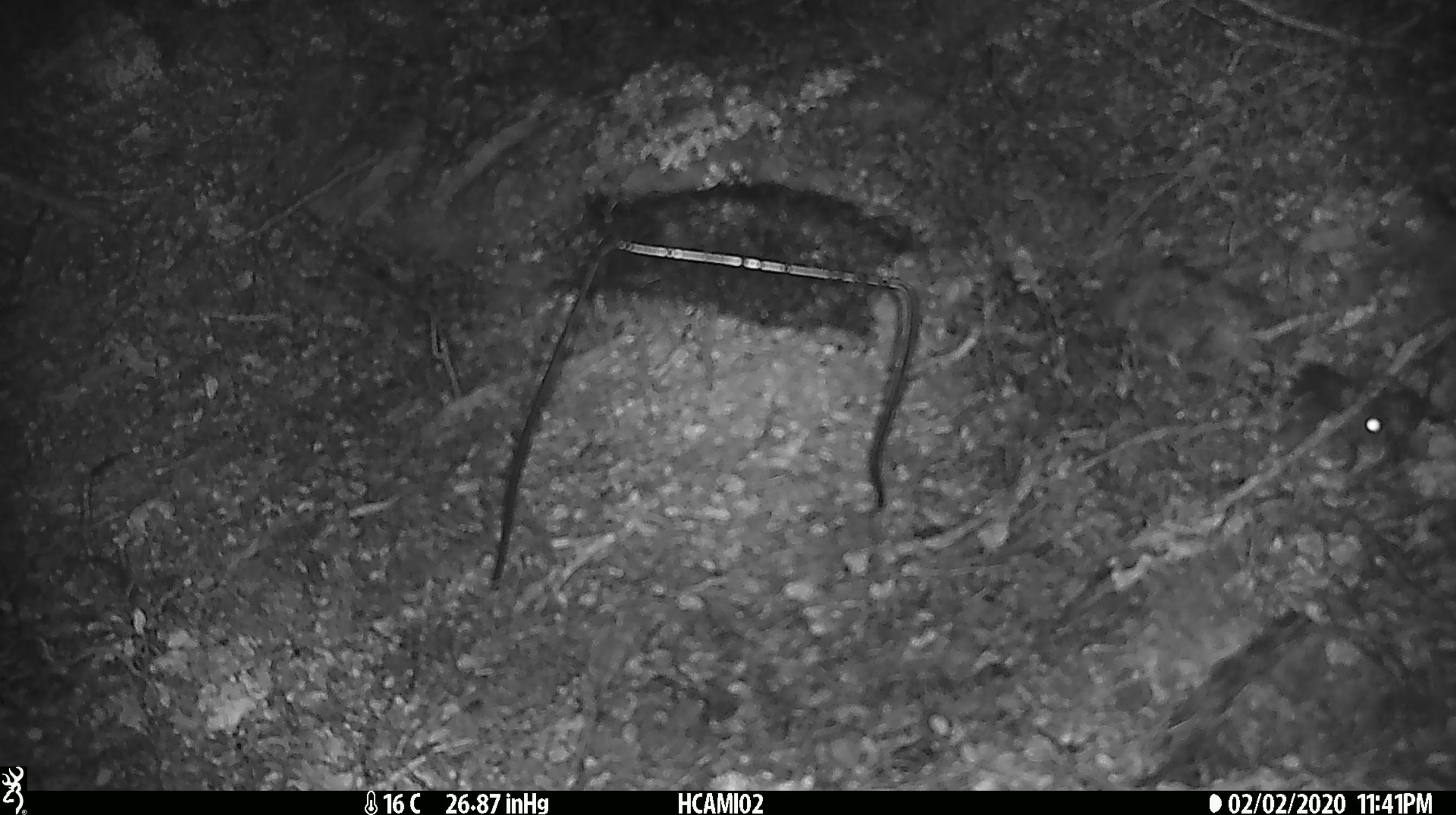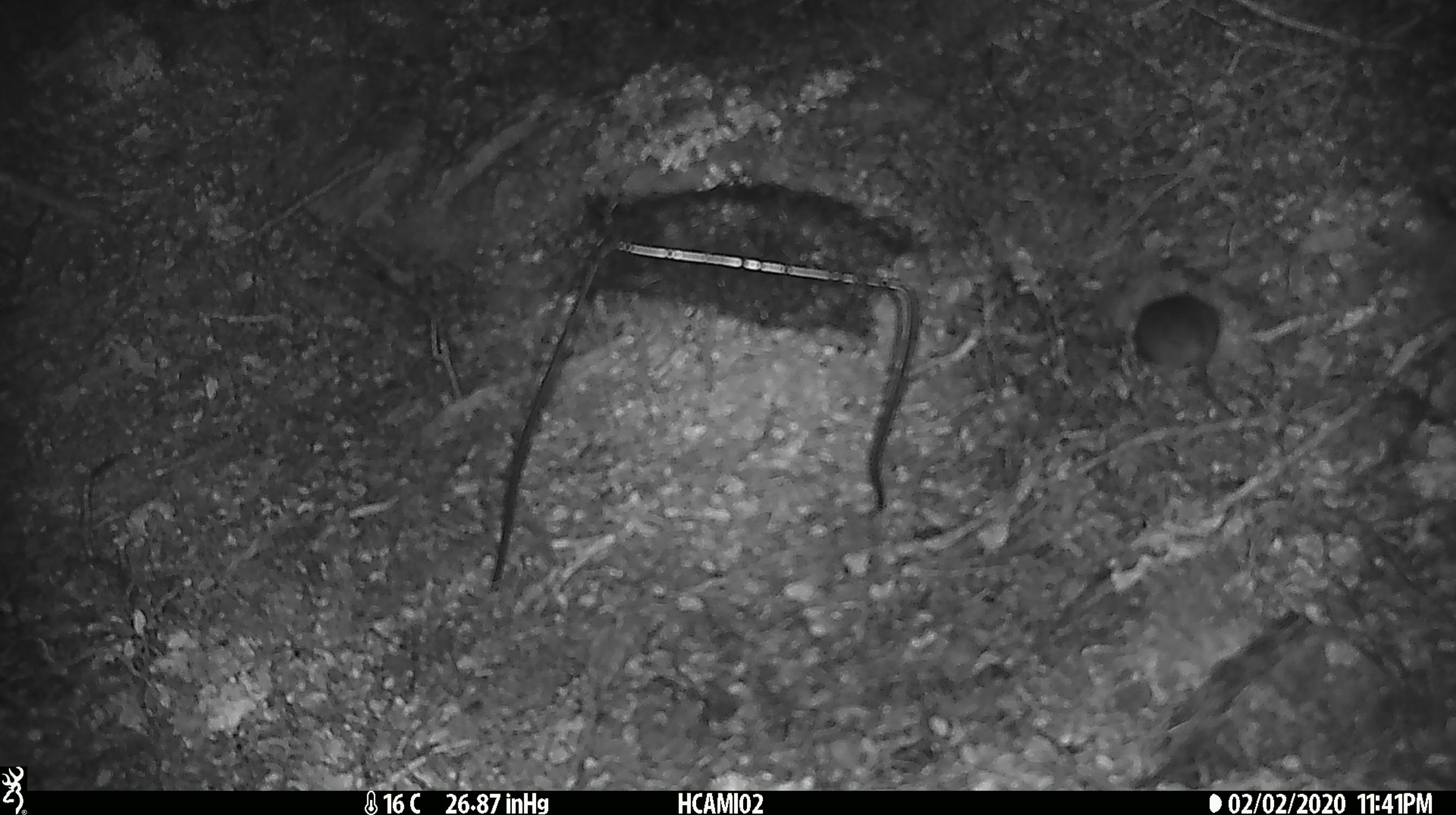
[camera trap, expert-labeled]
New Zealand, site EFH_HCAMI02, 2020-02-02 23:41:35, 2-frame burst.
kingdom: Animalia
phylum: Chordata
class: Mammalia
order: Rodentia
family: Muridae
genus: Mus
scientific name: Mus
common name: mouse